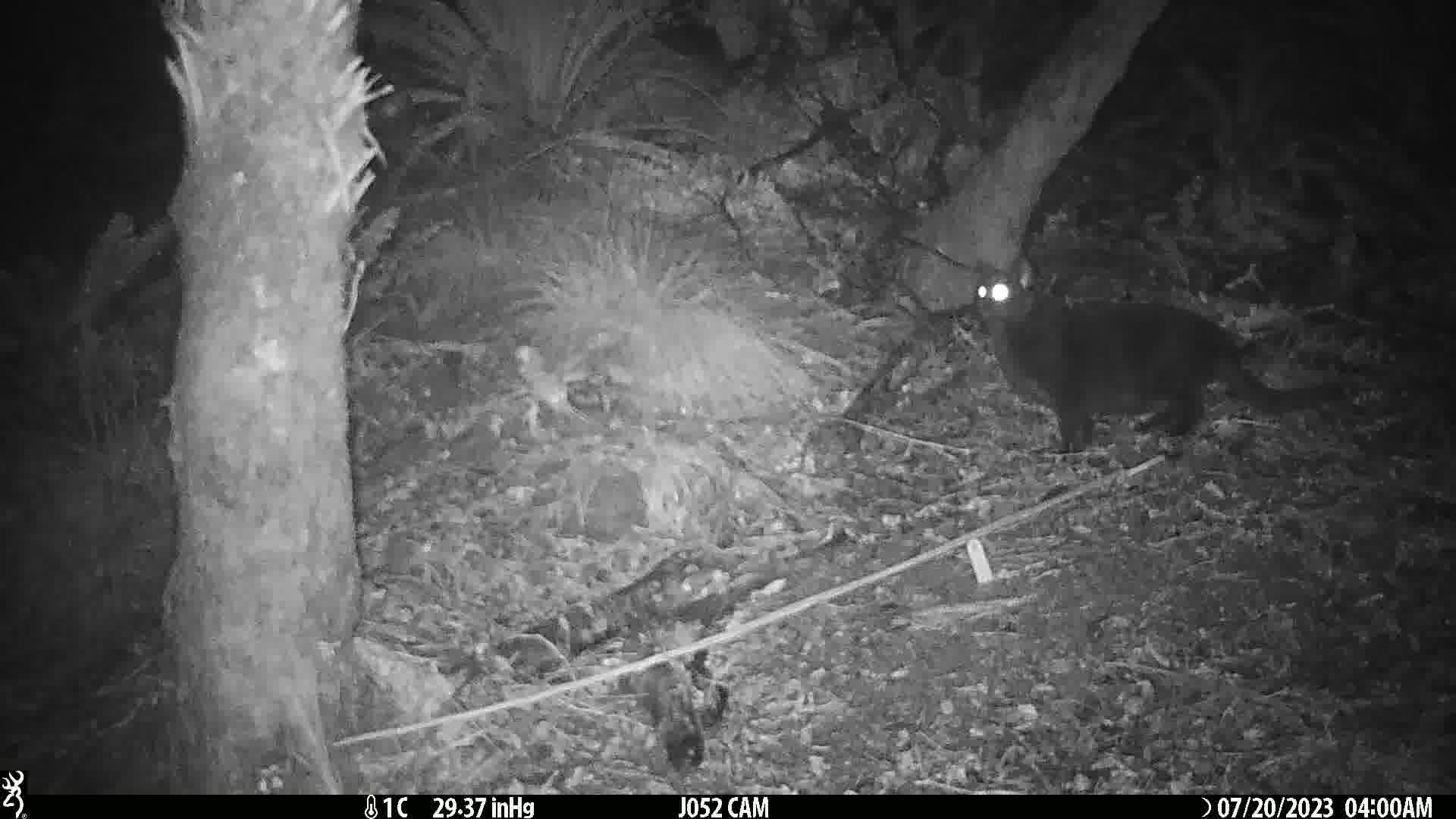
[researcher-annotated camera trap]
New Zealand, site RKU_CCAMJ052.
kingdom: Animalia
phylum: Chordata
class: Mammalia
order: Carnivora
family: Felidae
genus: Felis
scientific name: Felis catus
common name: domestic cat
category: cat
Cat (domestic cat) (Felis catus).